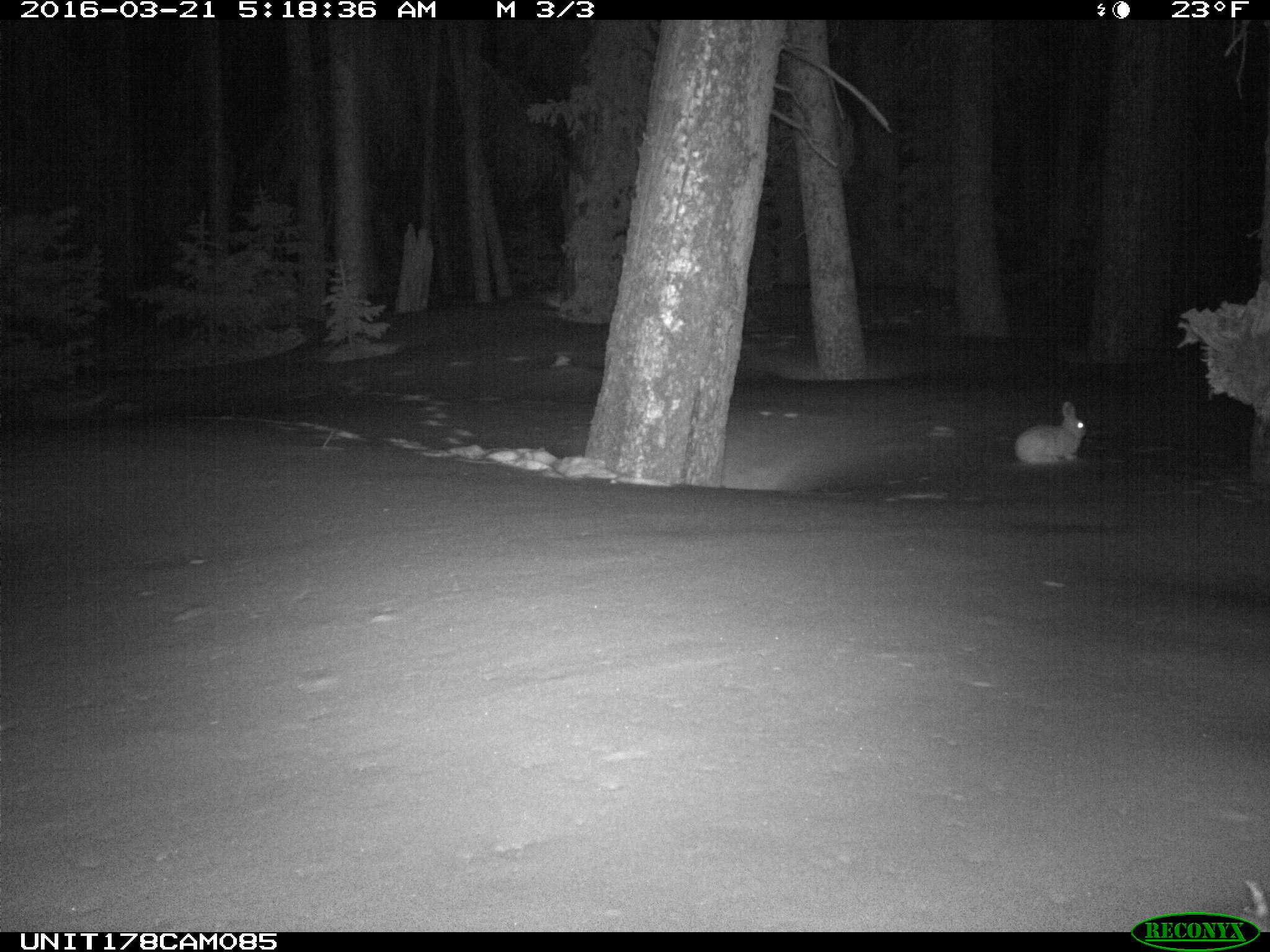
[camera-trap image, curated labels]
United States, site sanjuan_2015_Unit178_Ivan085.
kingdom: Animalia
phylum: Chordata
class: Mammalia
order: Lagomorpha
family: Leporidae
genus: Lepus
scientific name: Lepus americanus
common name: snowshoe hare